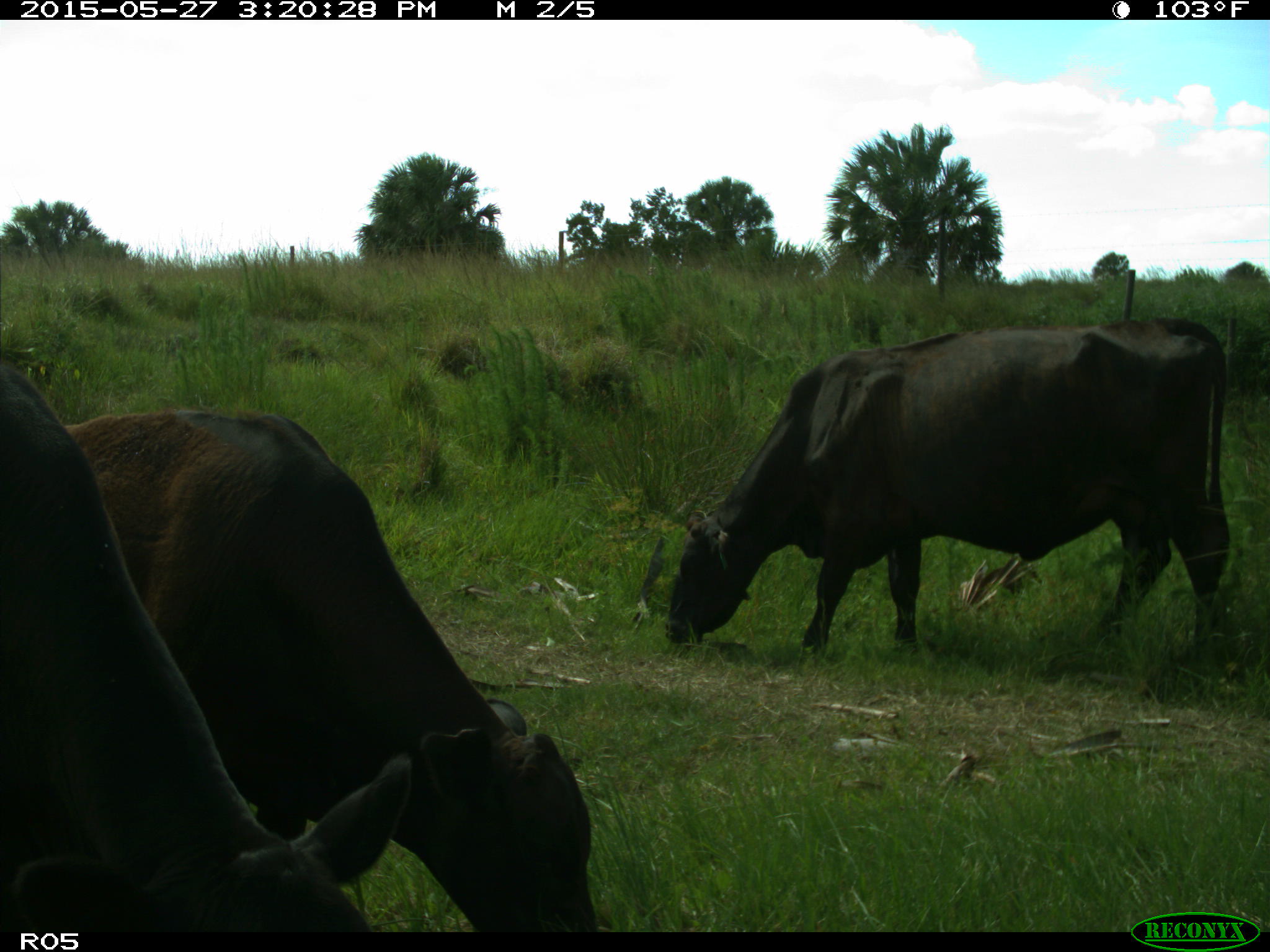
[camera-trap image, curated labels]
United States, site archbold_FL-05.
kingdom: Animalia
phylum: Chordata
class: Mammalia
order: Artiodactyla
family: Bovidae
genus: Bos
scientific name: Bos taurus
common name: domestic cow